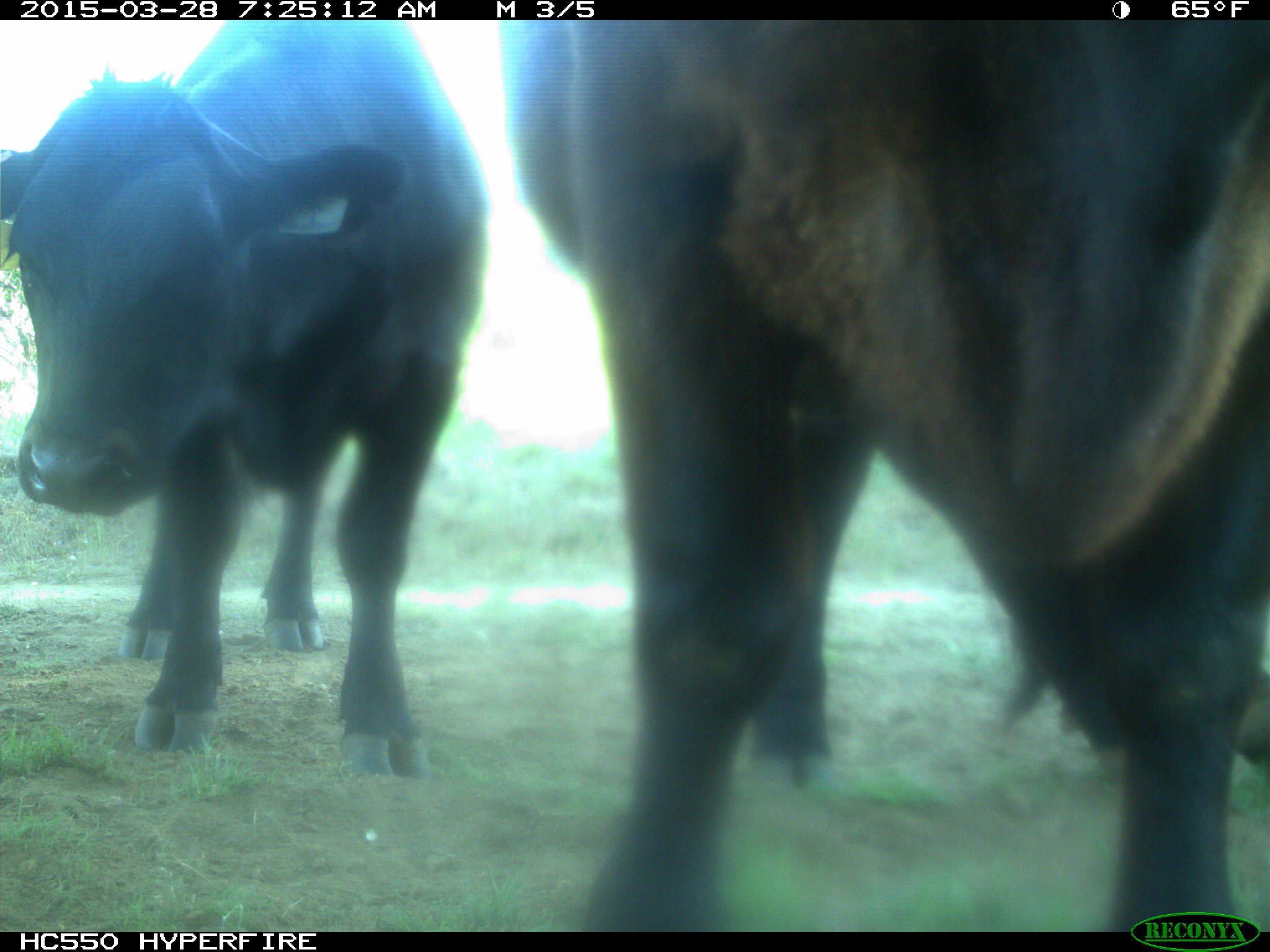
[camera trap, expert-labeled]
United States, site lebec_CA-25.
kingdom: Animalia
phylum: Chordata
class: Mammalia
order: Artiodactyla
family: Bovidae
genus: Bos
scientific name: Bos taurus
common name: domestic cow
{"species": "Bos taurus (domestic cow)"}